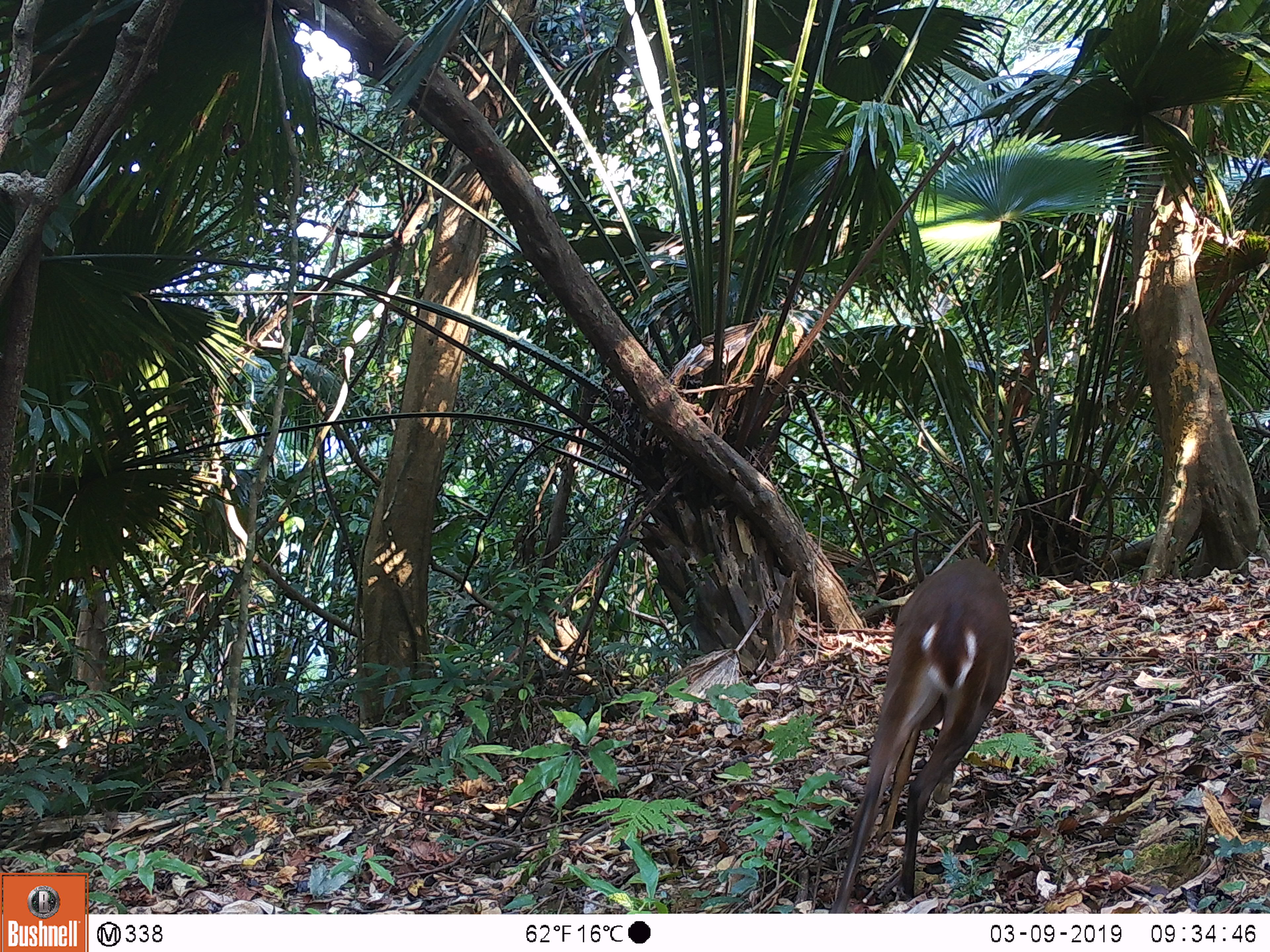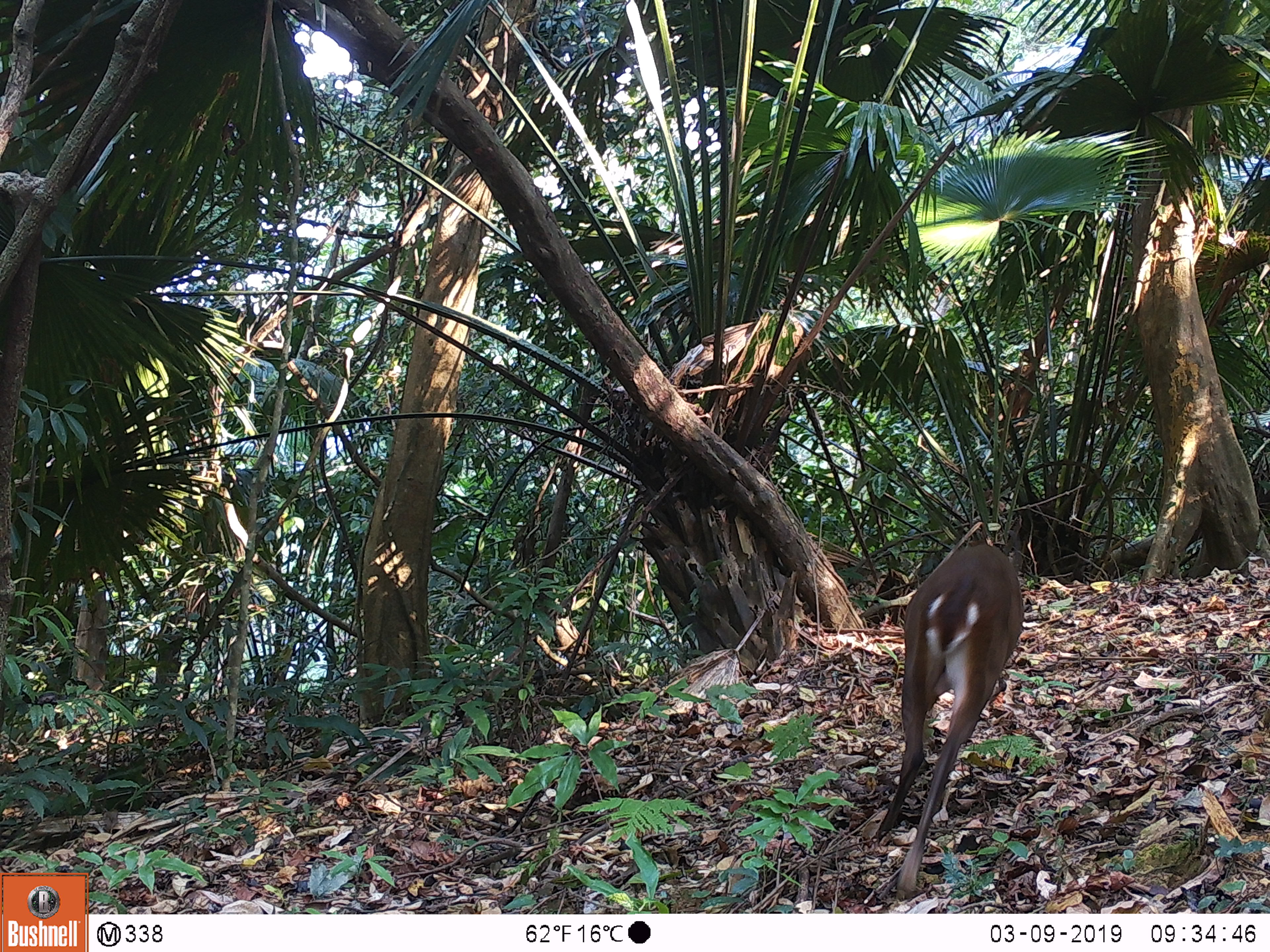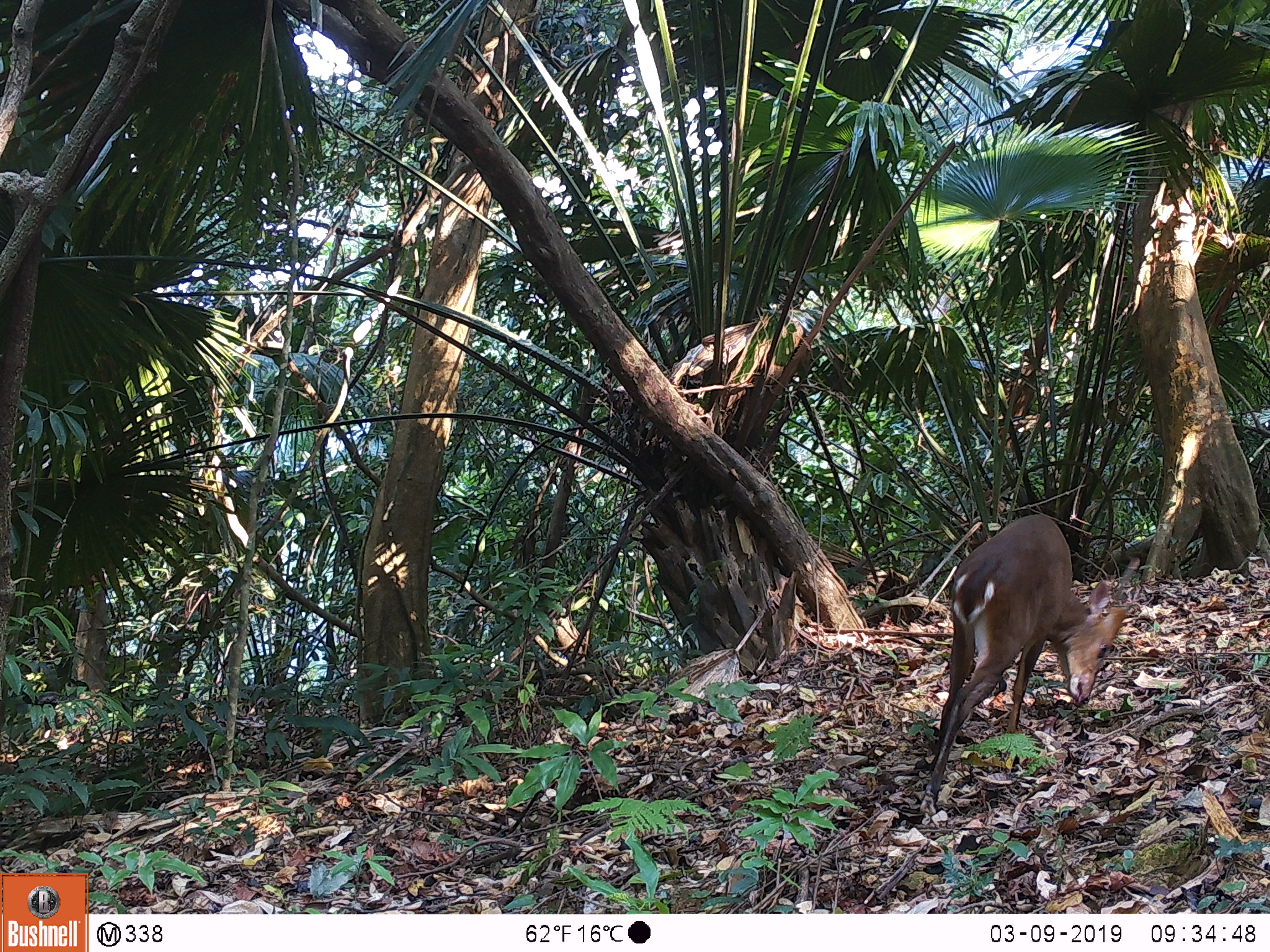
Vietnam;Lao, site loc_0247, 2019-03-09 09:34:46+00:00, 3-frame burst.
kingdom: Animalia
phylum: Chordata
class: Mammalia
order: Artiodactyla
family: Cervidae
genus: Muntiacus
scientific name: Muntiacus vuquangensis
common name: large-antlered muntjac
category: large antlered muntjac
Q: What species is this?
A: Large antlered muntjac (large-antlered muntjac) (Muntiacus vuquangensis).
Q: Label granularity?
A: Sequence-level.